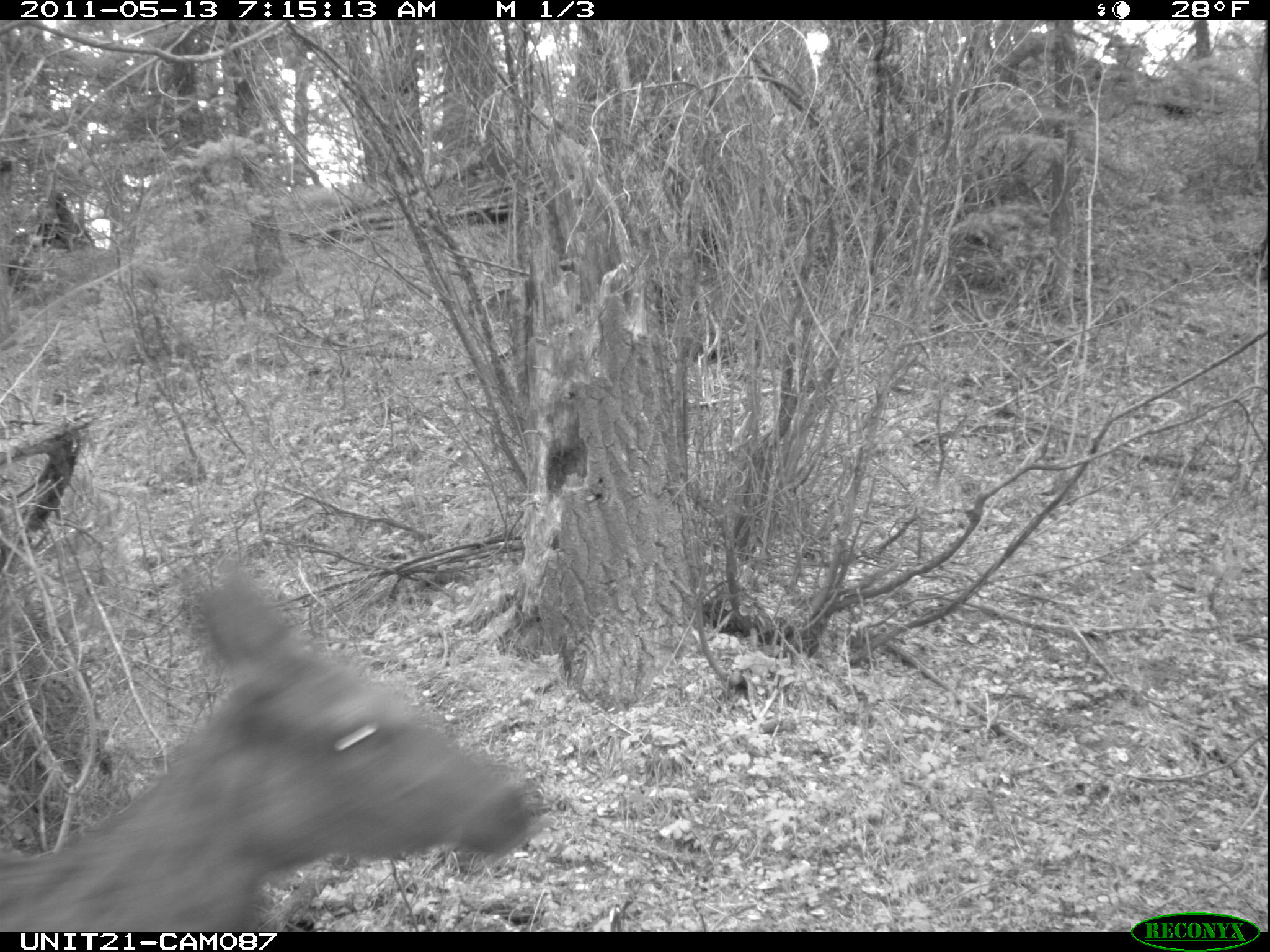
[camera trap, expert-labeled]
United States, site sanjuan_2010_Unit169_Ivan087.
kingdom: Animalia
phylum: Chordata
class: Mammalia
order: Artiodactyla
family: Cervidae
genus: Cervus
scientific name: Cervus elaphus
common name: red deer